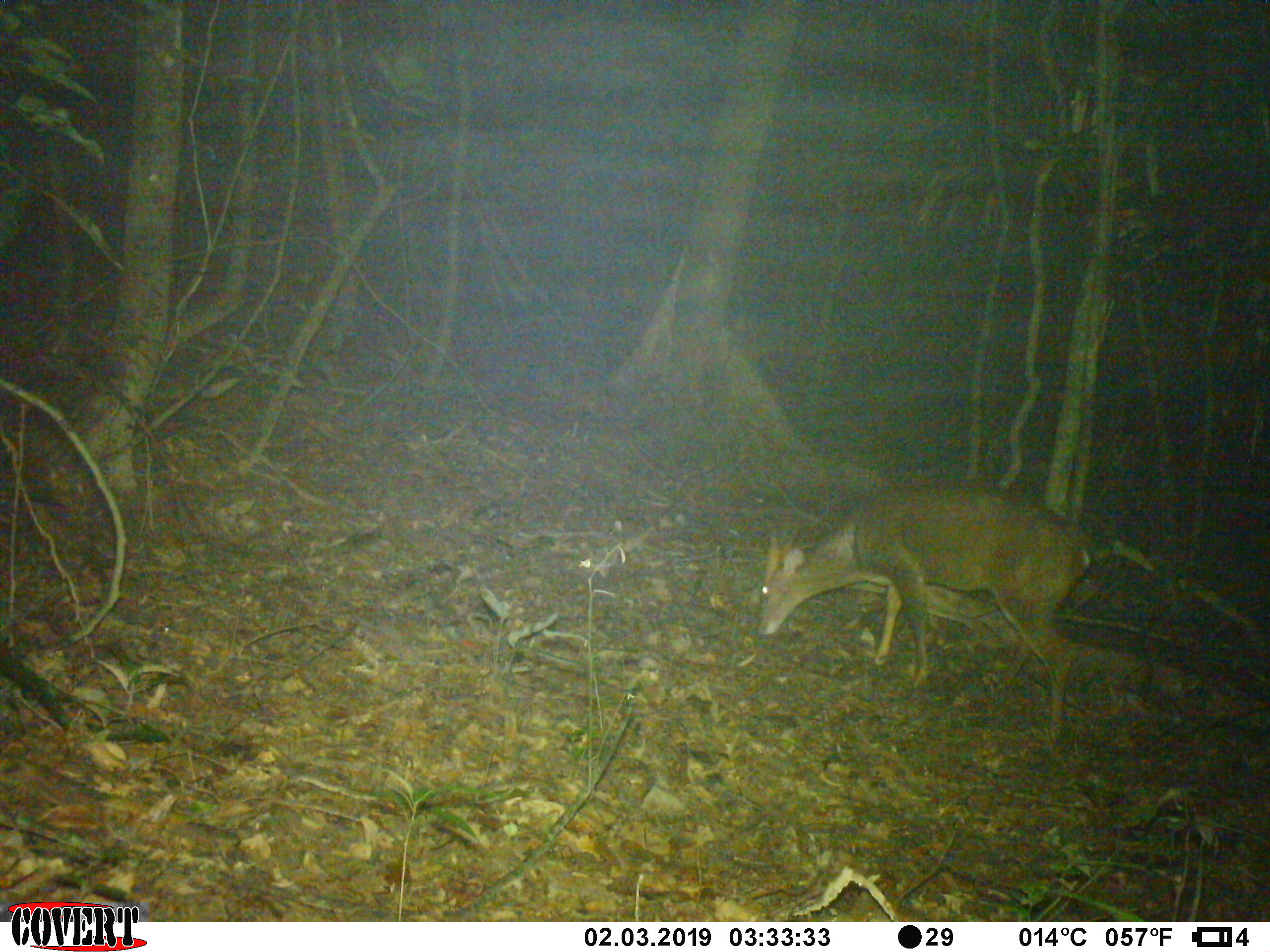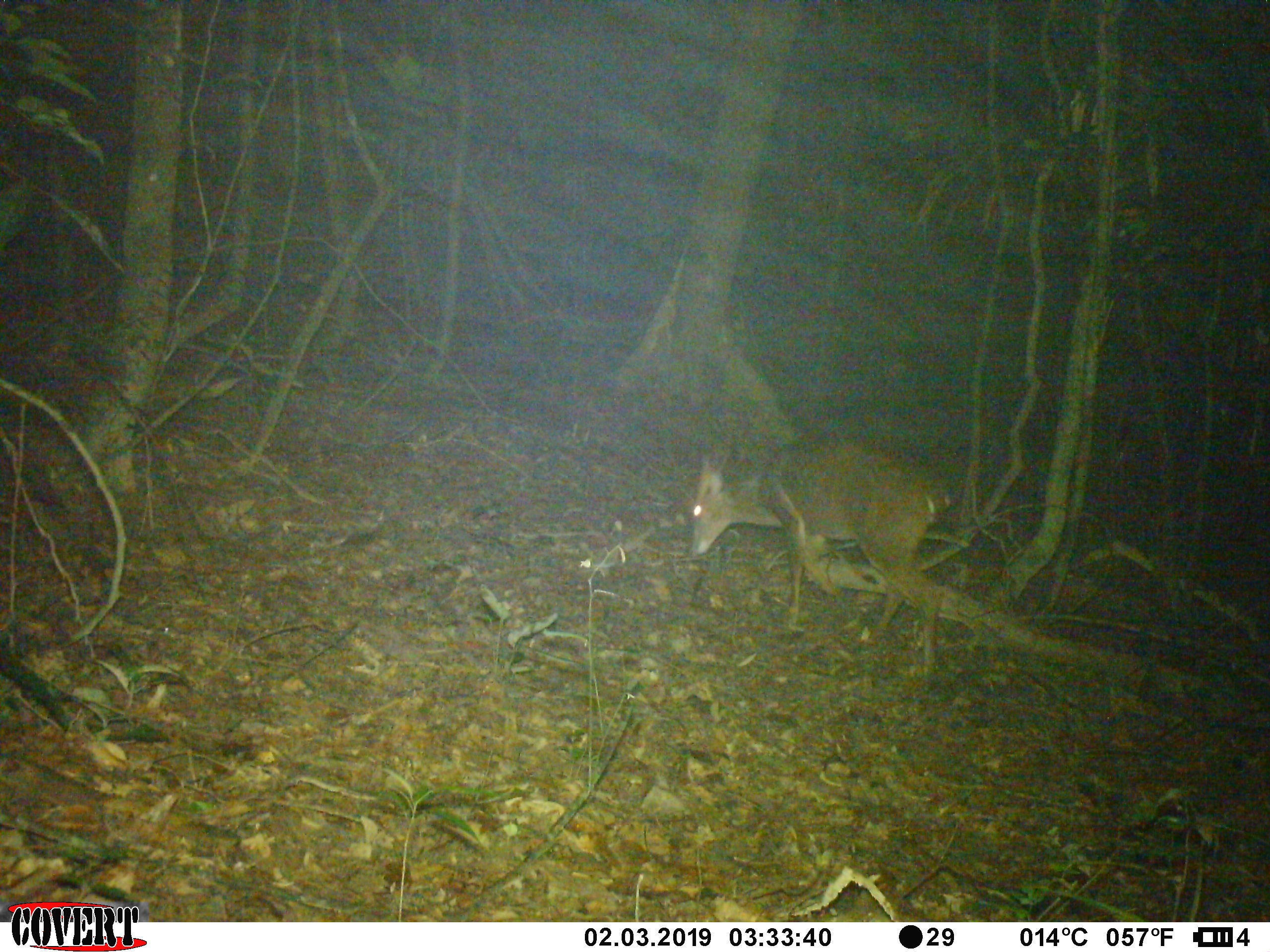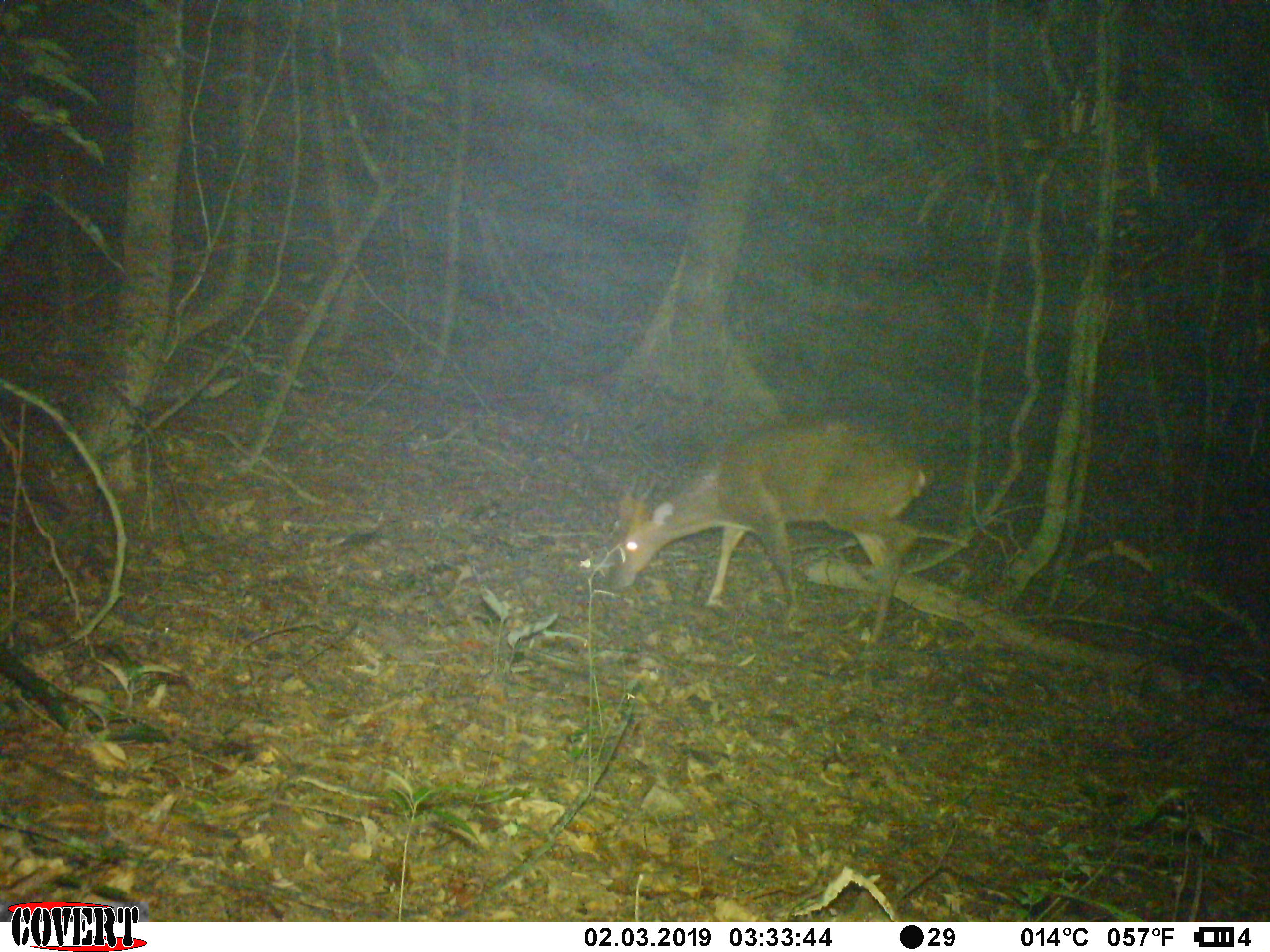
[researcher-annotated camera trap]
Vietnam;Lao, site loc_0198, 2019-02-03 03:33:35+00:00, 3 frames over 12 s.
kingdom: Animalia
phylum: Chordata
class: Mammalia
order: Artiodactyla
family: Cervidae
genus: Muntiacus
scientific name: Muntiacus vuquangensis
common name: large-antlered muntjac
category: large antlered muntjac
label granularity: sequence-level